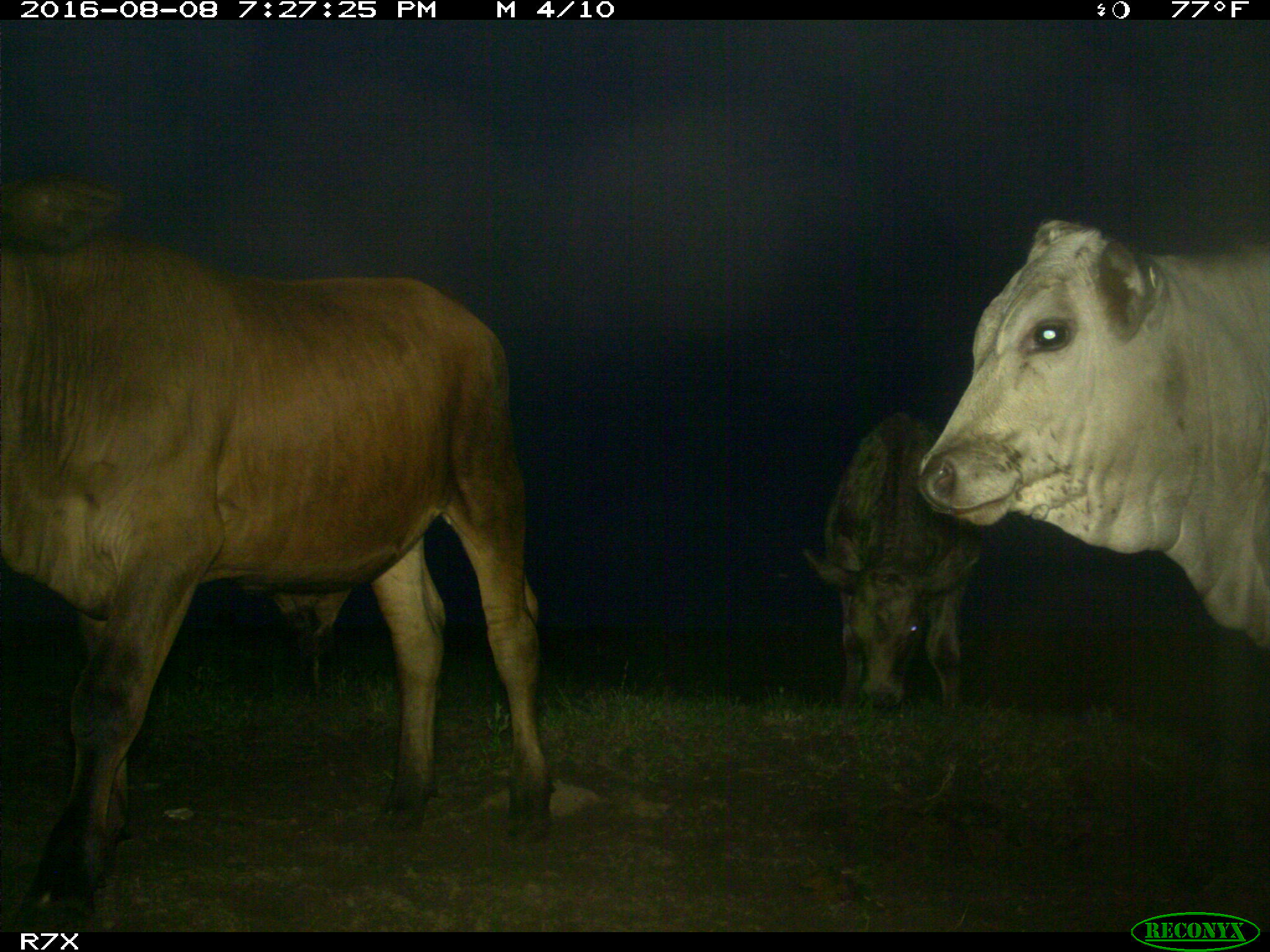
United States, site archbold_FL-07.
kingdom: Animalia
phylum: Chordata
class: Mammalia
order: Artiodactyla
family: Bovidae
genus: Bos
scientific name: Bos taurus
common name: domestic cow